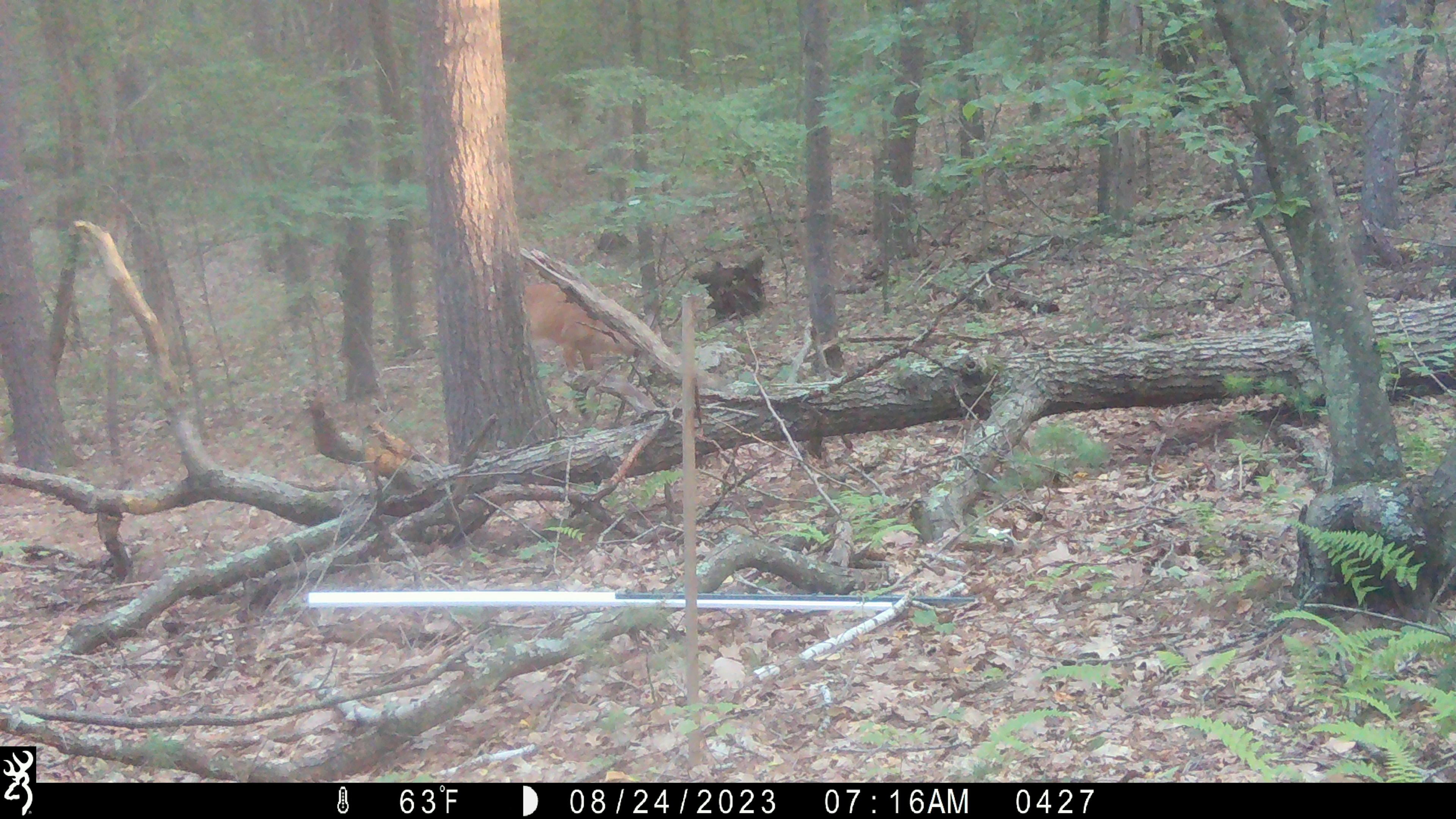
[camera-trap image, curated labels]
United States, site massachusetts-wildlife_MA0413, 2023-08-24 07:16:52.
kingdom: Animalia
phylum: Chordata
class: Mammalia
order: Artiodactyla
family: Cervidae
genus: Odocoileus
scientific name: Odocoileus virginianus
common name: white-tailed deer